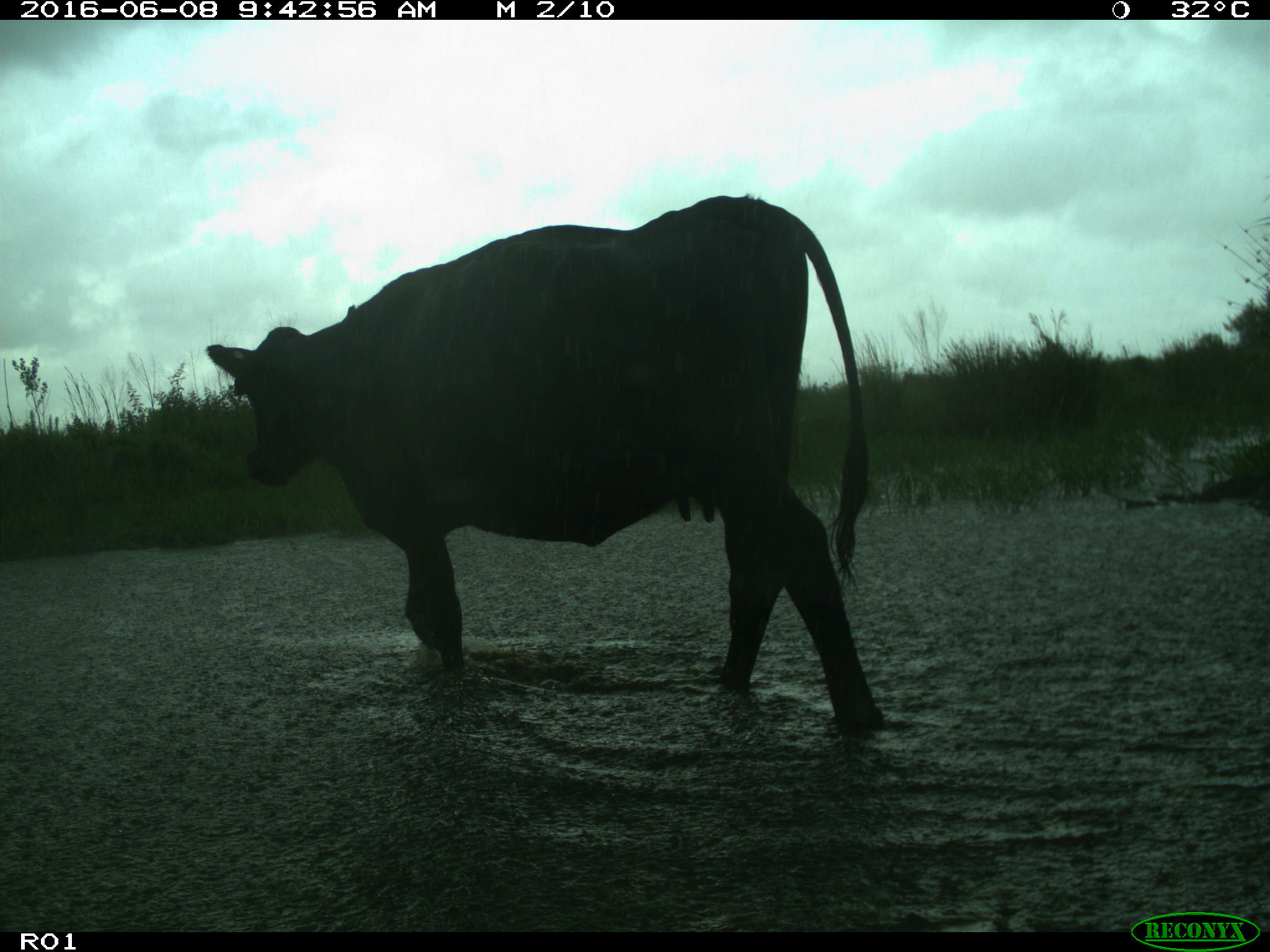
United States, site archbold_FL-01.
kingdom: Animalia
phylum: Chordata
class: Mammalia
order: Artiodactyla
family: Bovidae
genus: Bos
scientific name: Bos taurus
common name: domestic cow